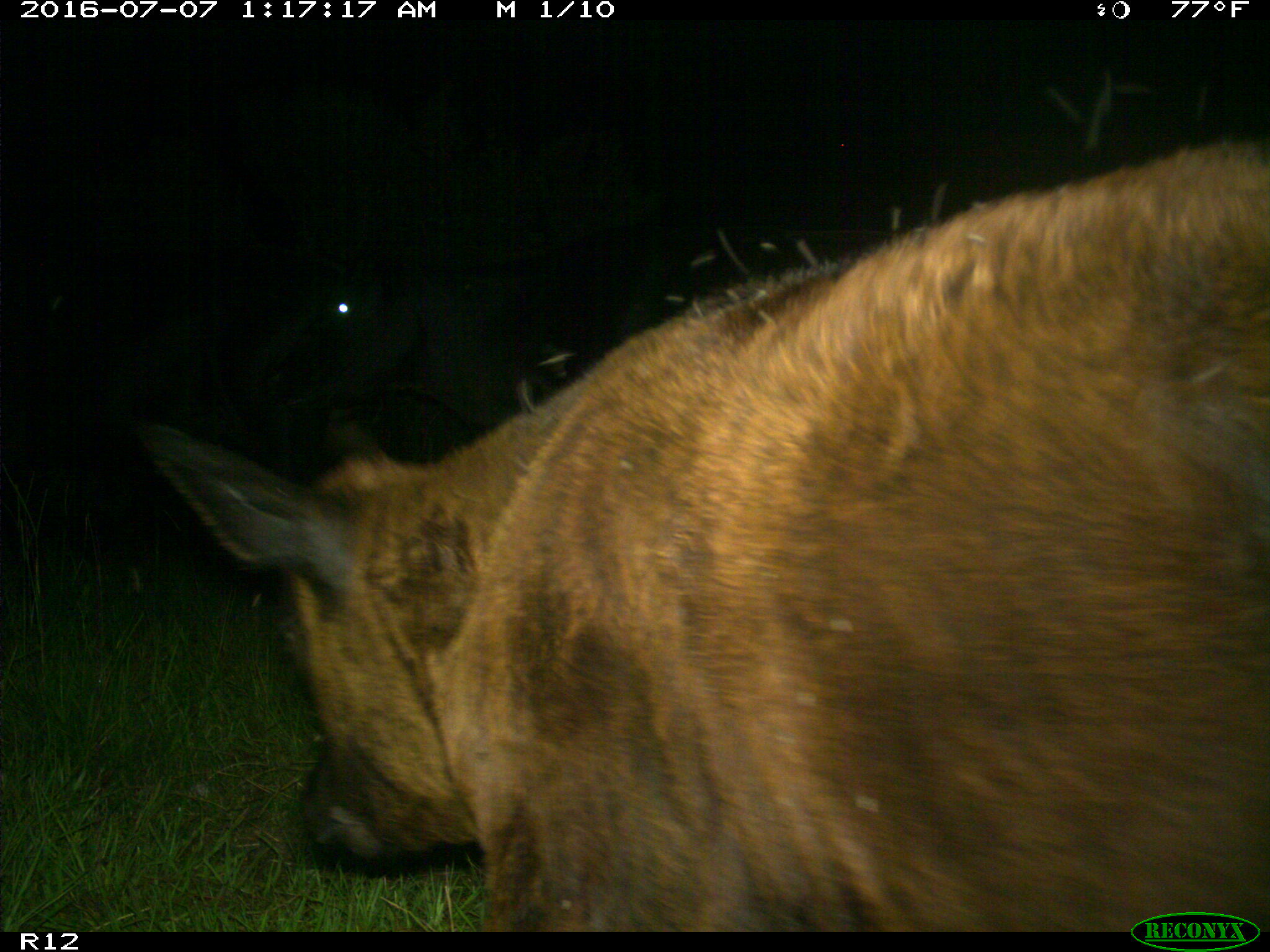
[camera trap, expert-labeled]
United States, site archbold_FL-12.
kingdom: Animalia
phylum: Chordata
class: Mammalia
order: Artiodactyla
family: Bovidae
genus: Bos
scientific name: Bos taurus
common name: domestic cow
Bos taurus (domestic cow).